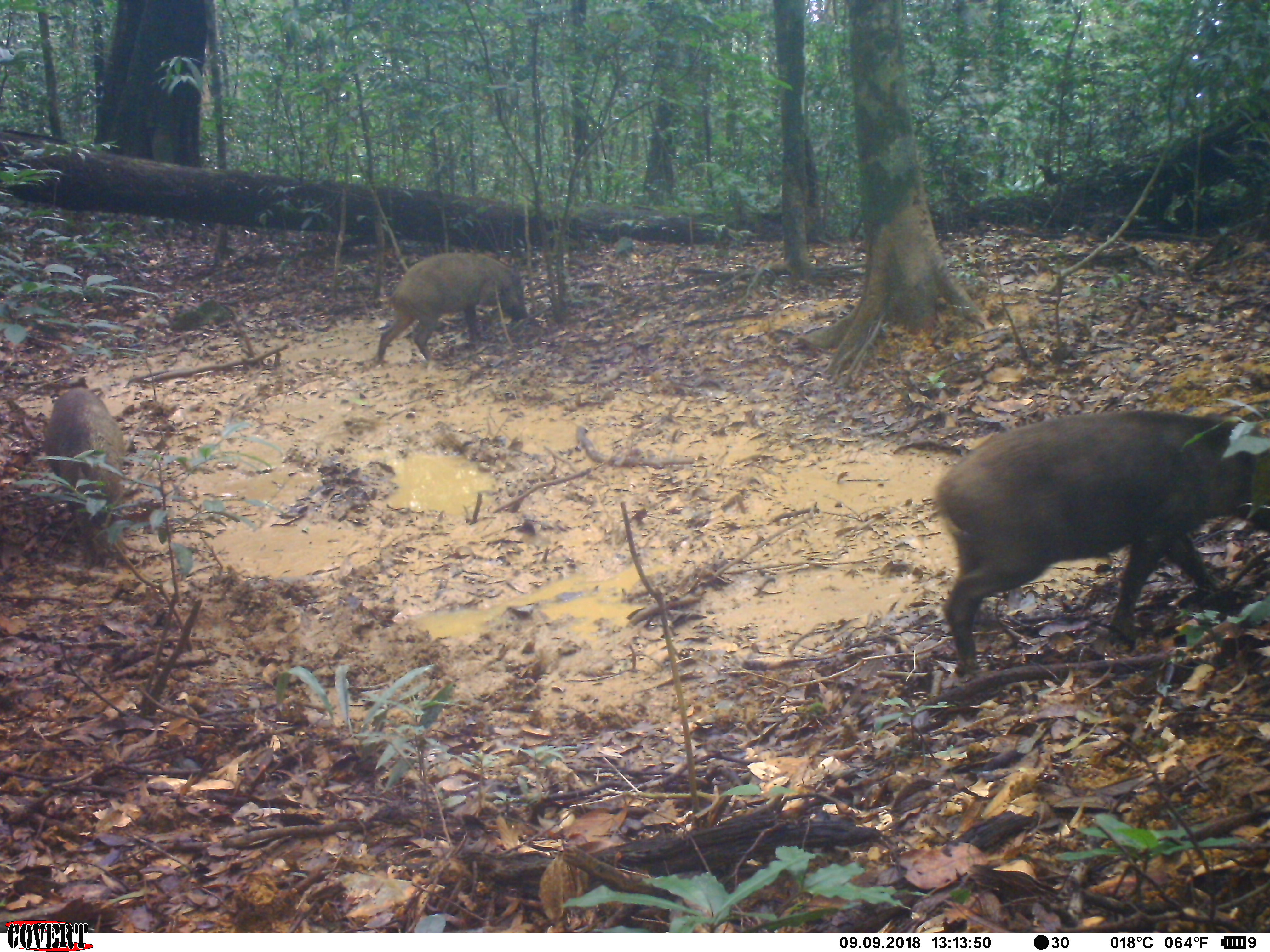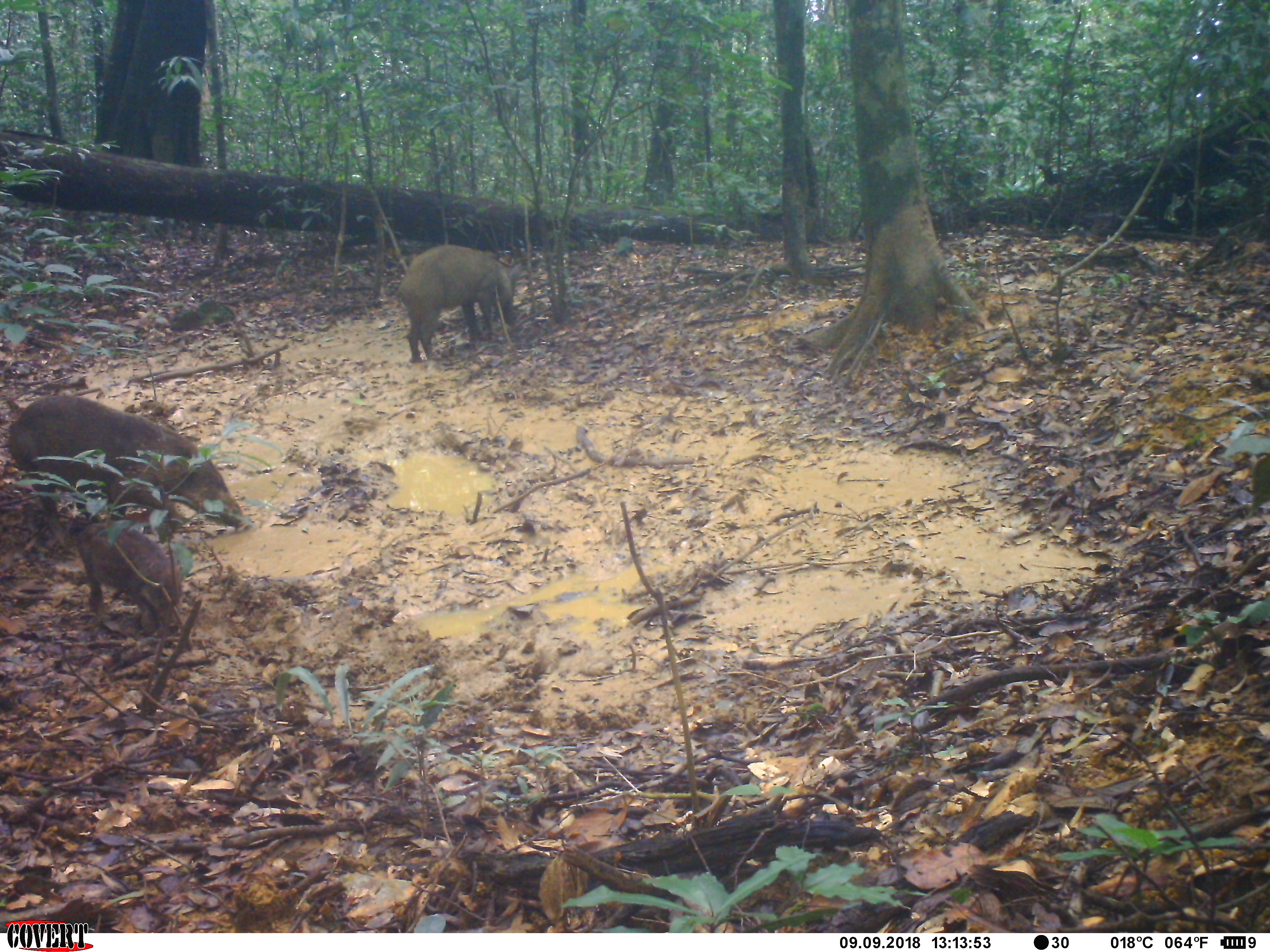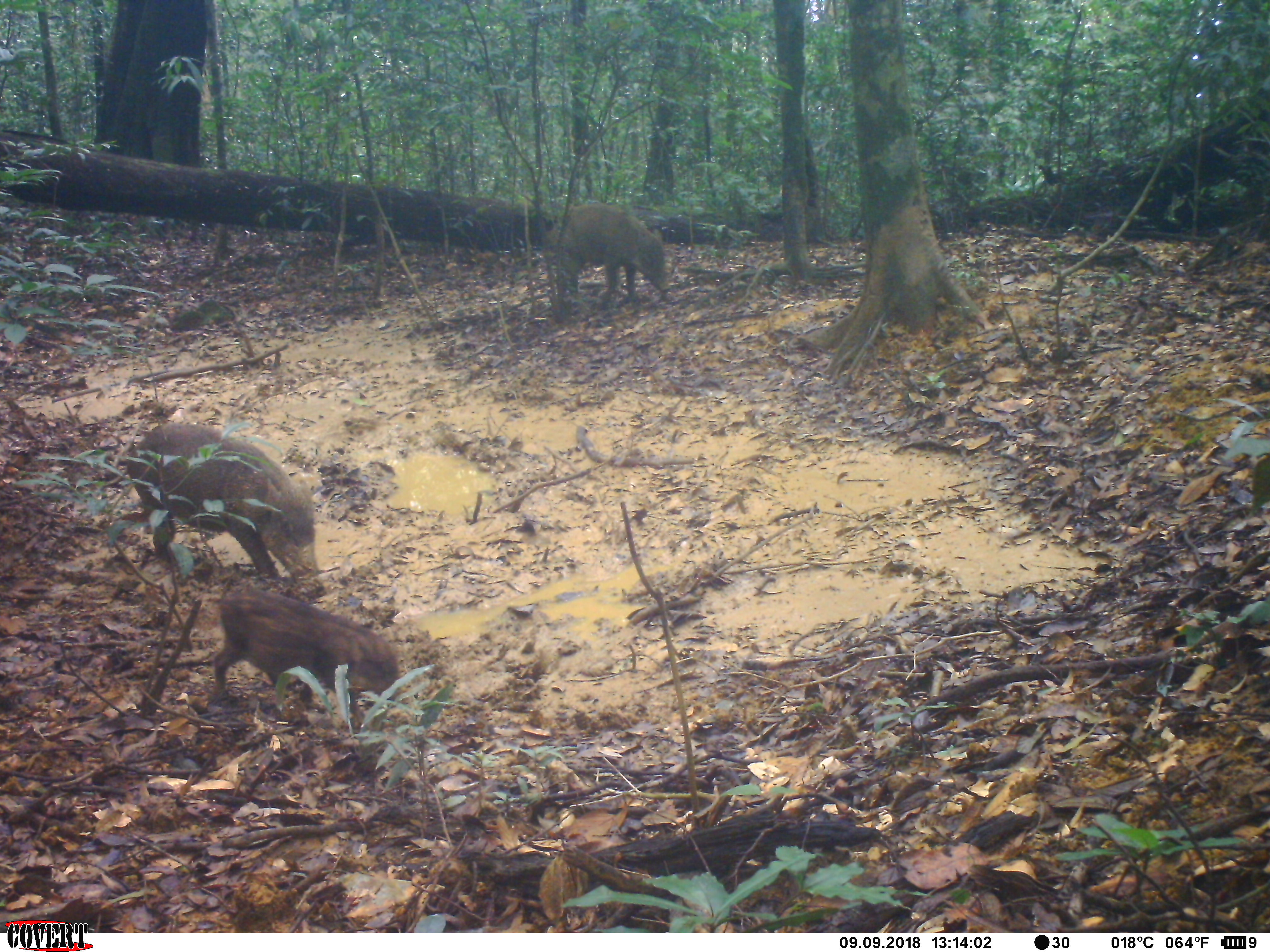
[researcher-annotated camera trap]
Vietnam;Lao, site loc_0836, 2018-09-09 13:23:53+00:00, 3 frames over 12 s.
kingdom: Animalia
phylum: Chordata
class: Mammalia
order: Artiodactyla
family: Suidae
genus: Sus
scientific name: Sus scrofa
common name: eurasian wild pig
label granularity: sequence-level